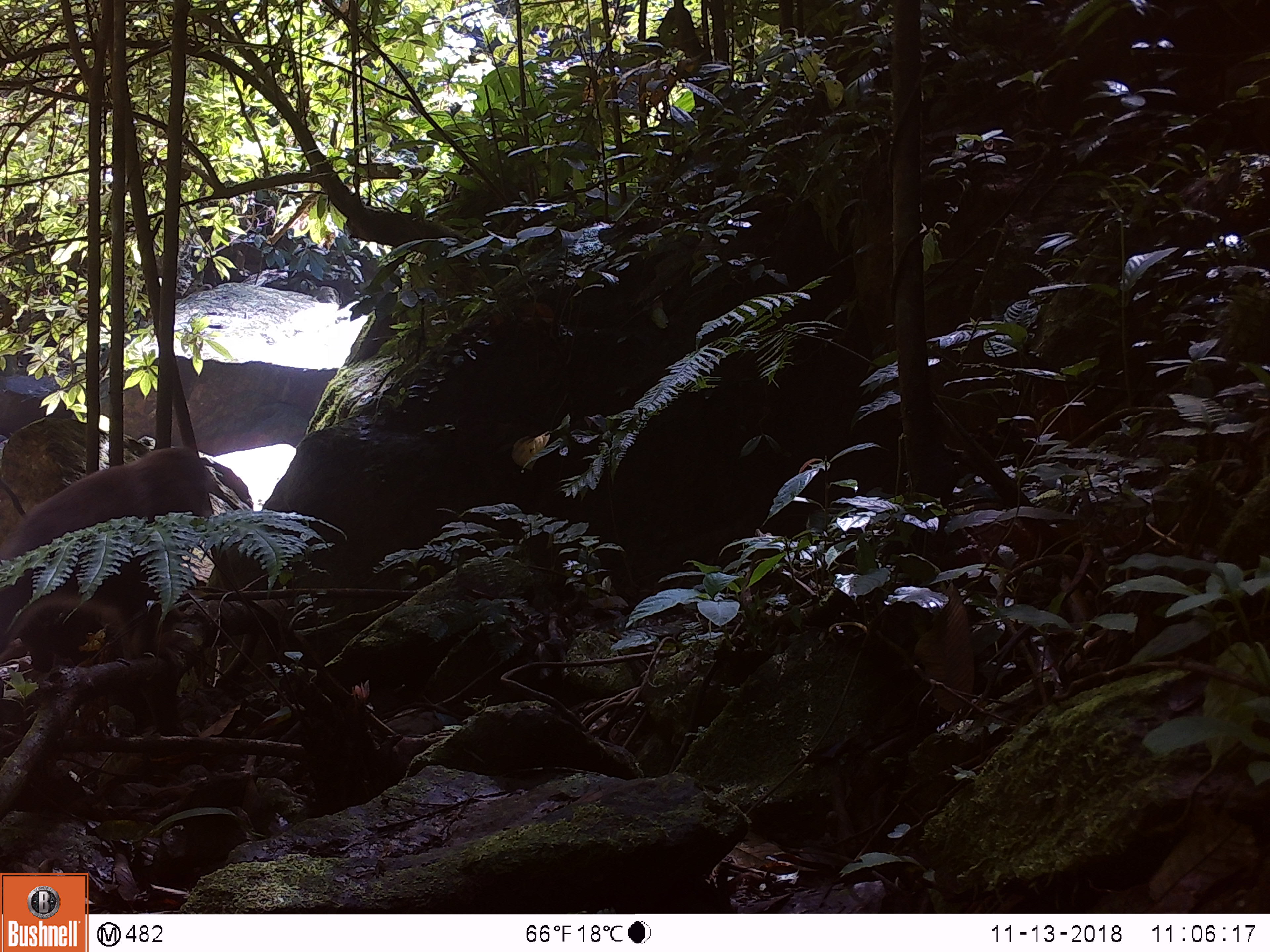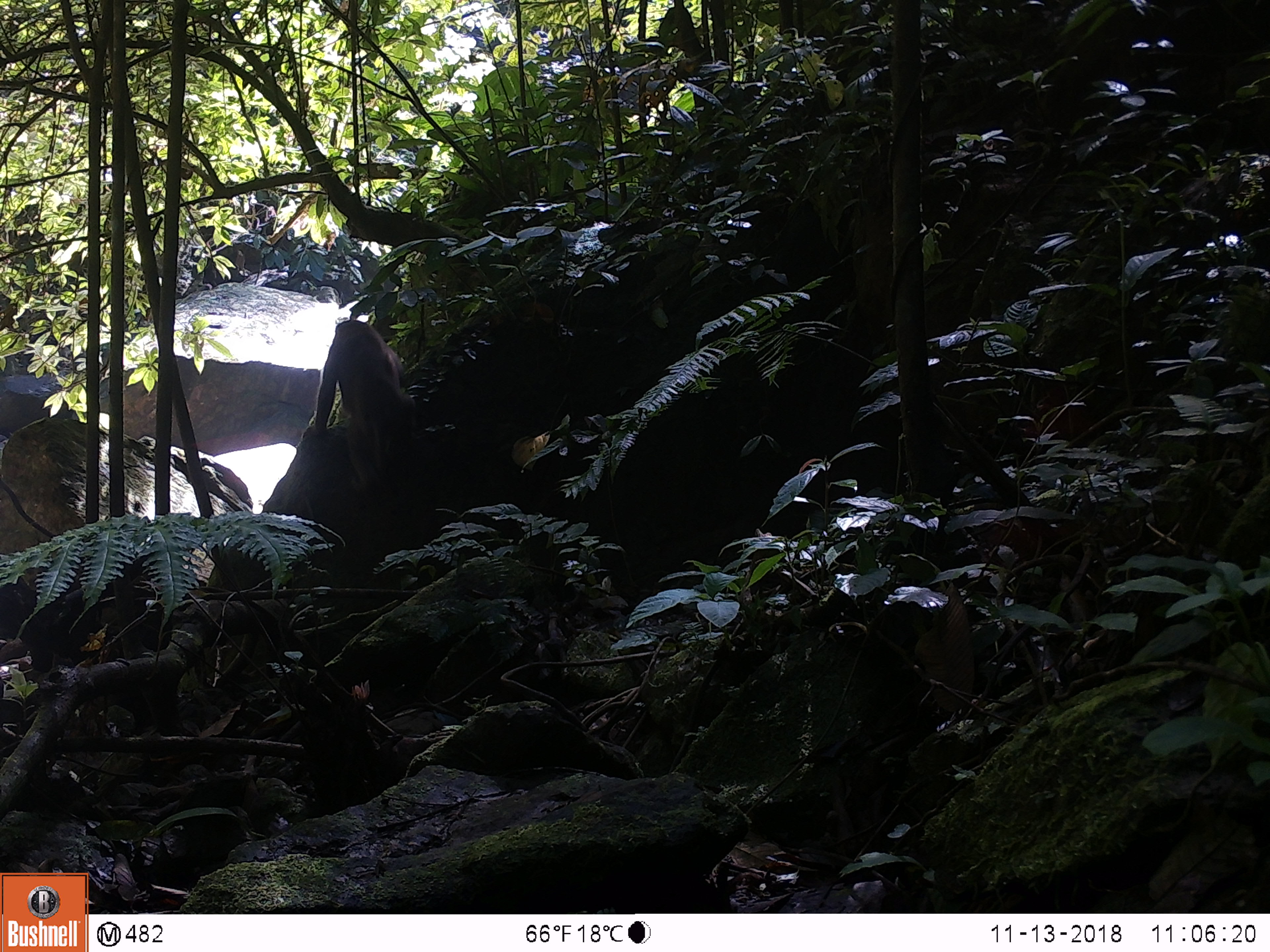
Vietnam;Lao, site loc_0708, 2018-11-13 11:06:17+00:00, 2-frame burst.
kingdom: Animalia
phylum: Chordata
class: Mammalia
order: Primates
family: Cercopithecidae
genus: Macaca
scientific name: Macaca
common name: macaque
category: unidentified macaque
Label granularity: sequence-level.